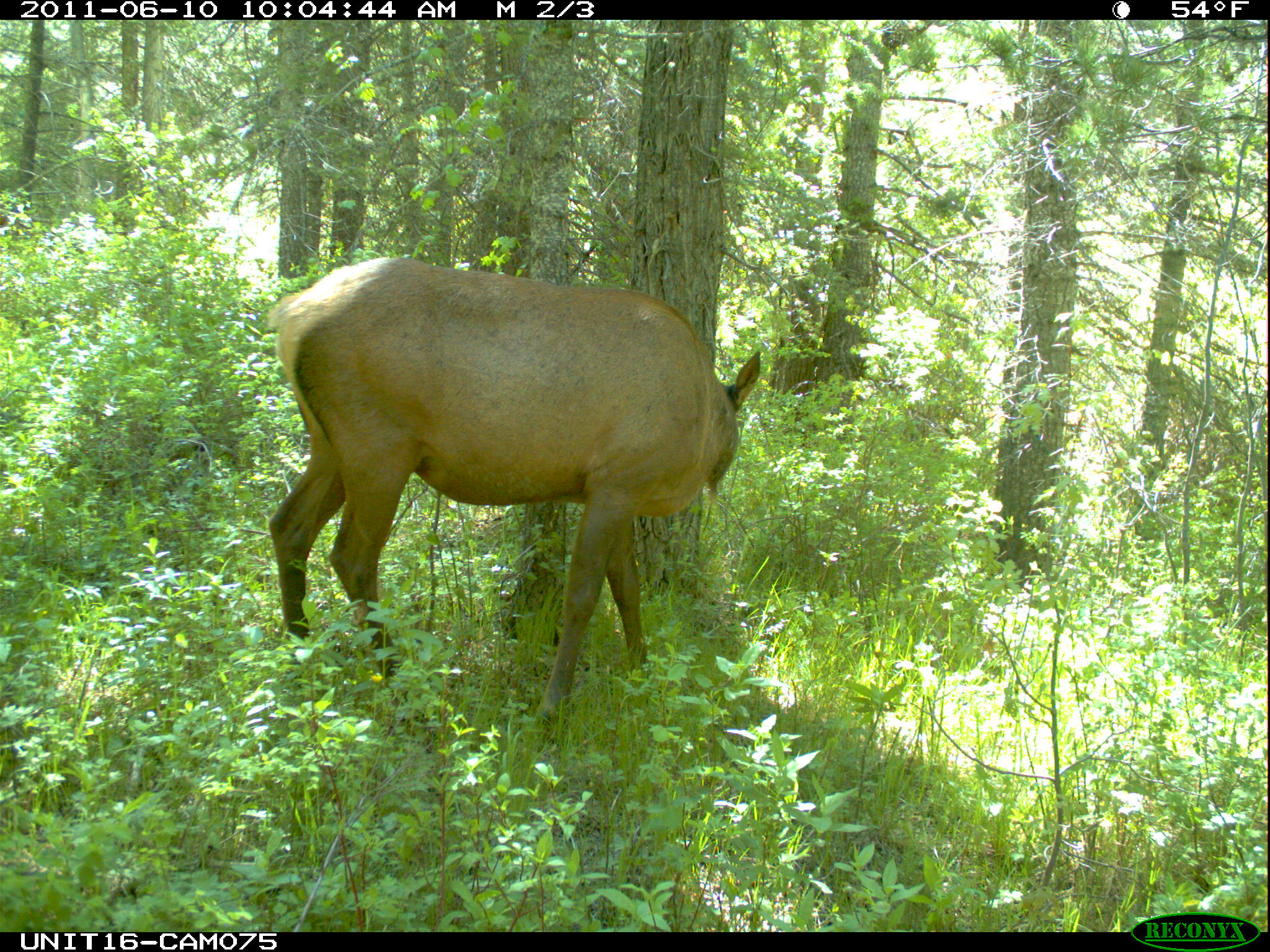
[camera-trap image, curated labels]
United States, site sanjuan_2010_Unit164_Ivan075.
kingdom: Animalia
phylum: Chordata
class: Mammalia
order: Artiodactyla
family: Cervidae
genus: Cervus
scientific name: Cervus elaphus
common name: red deer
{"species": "Cervus elaphus (red deer)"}